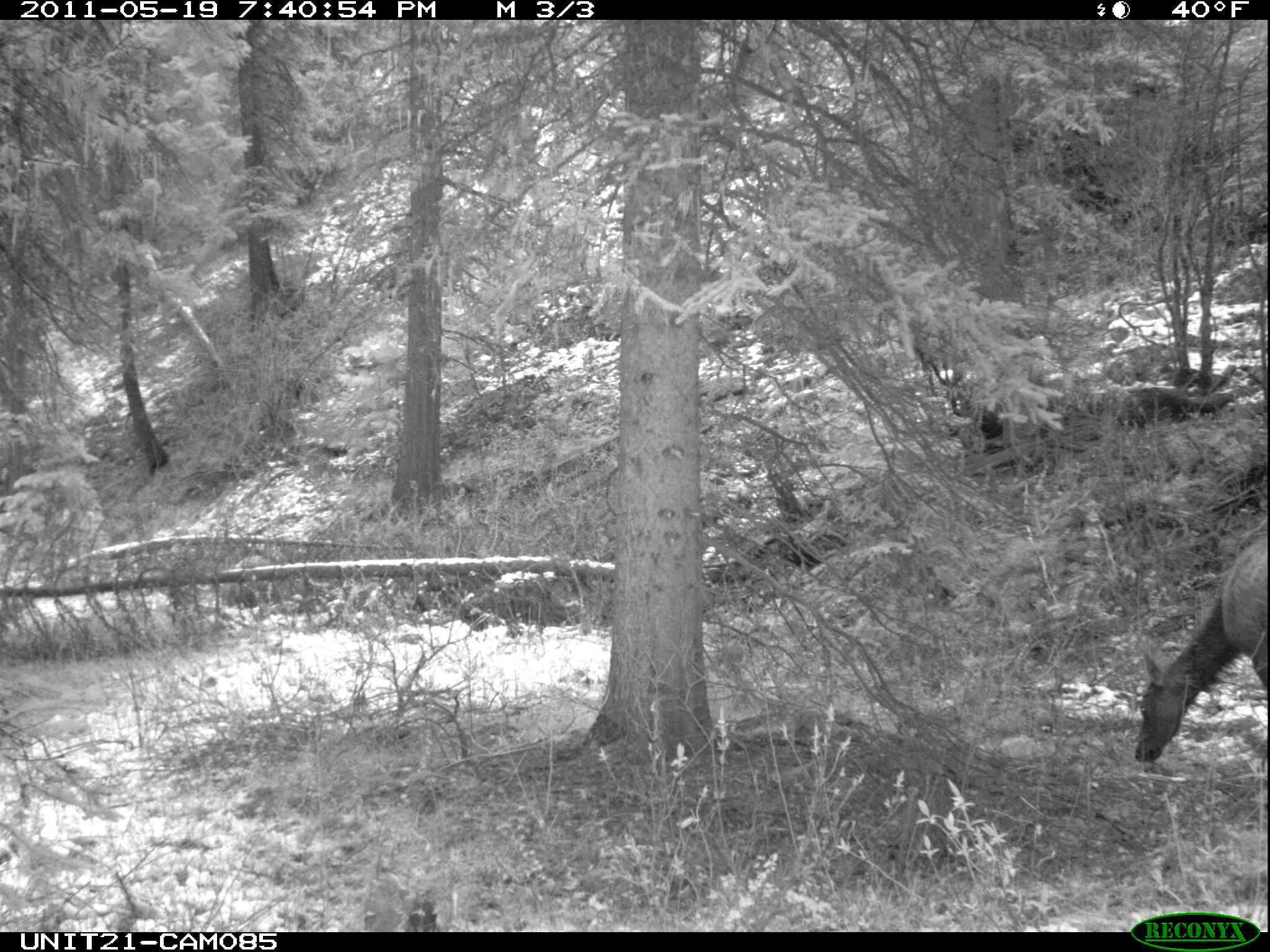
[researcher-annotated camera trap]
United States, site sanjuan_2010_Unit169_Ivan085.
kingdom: Animalia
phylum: Chordata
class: Mammalia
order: Artiodactyla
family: Cervidae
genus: Cervus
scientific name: Cervus elaphus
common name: red deer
Cervus elaphus (red deer).